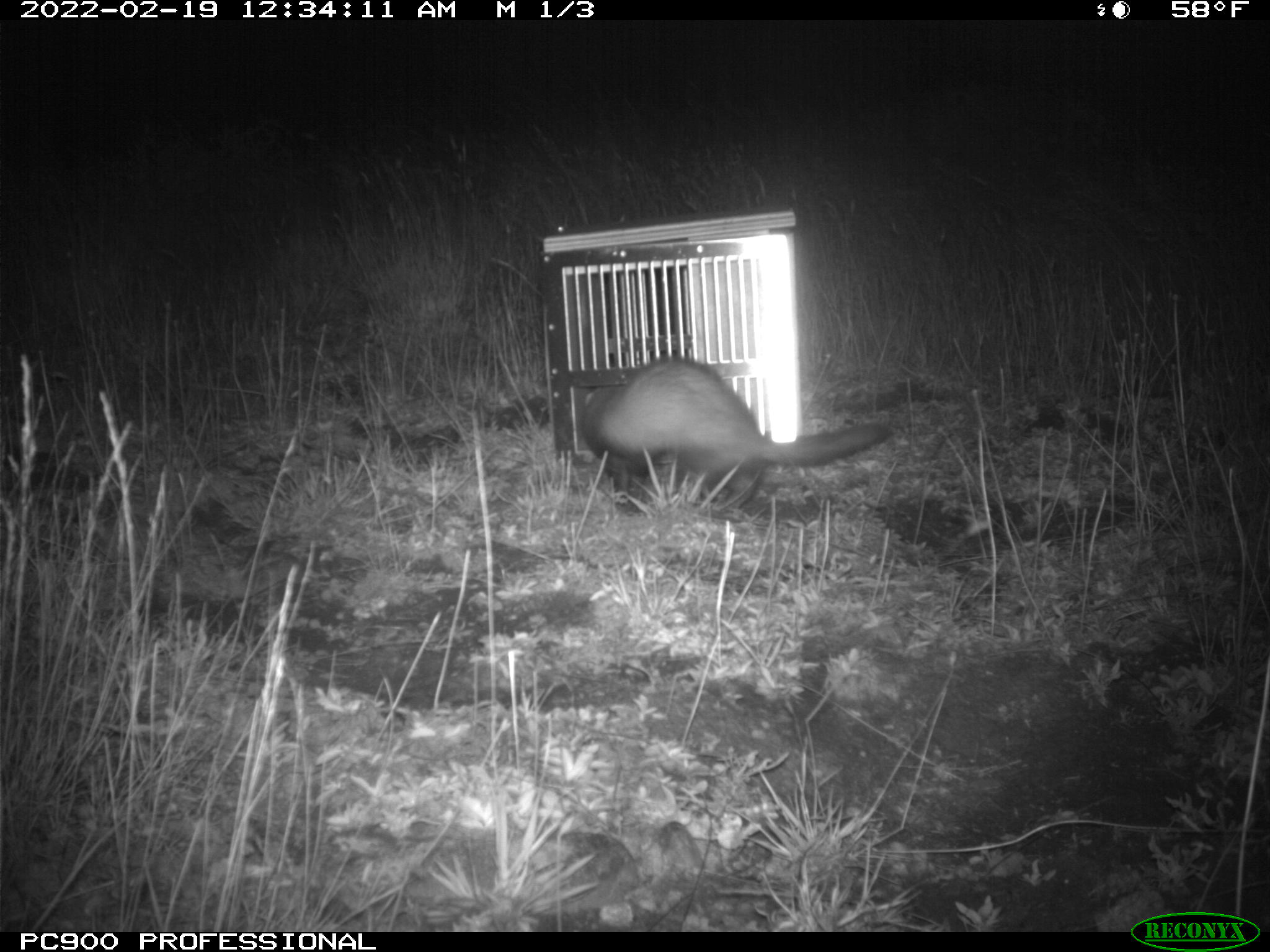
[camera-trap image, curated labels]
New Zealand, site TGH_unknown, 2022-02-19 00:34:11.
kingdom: Animalia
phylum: Chordata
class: Mammalia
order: Carnivora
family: Mustelidae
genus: Mustela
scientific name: Mustela furo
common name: ferret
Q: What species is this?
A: Ferret (Mustela furo).